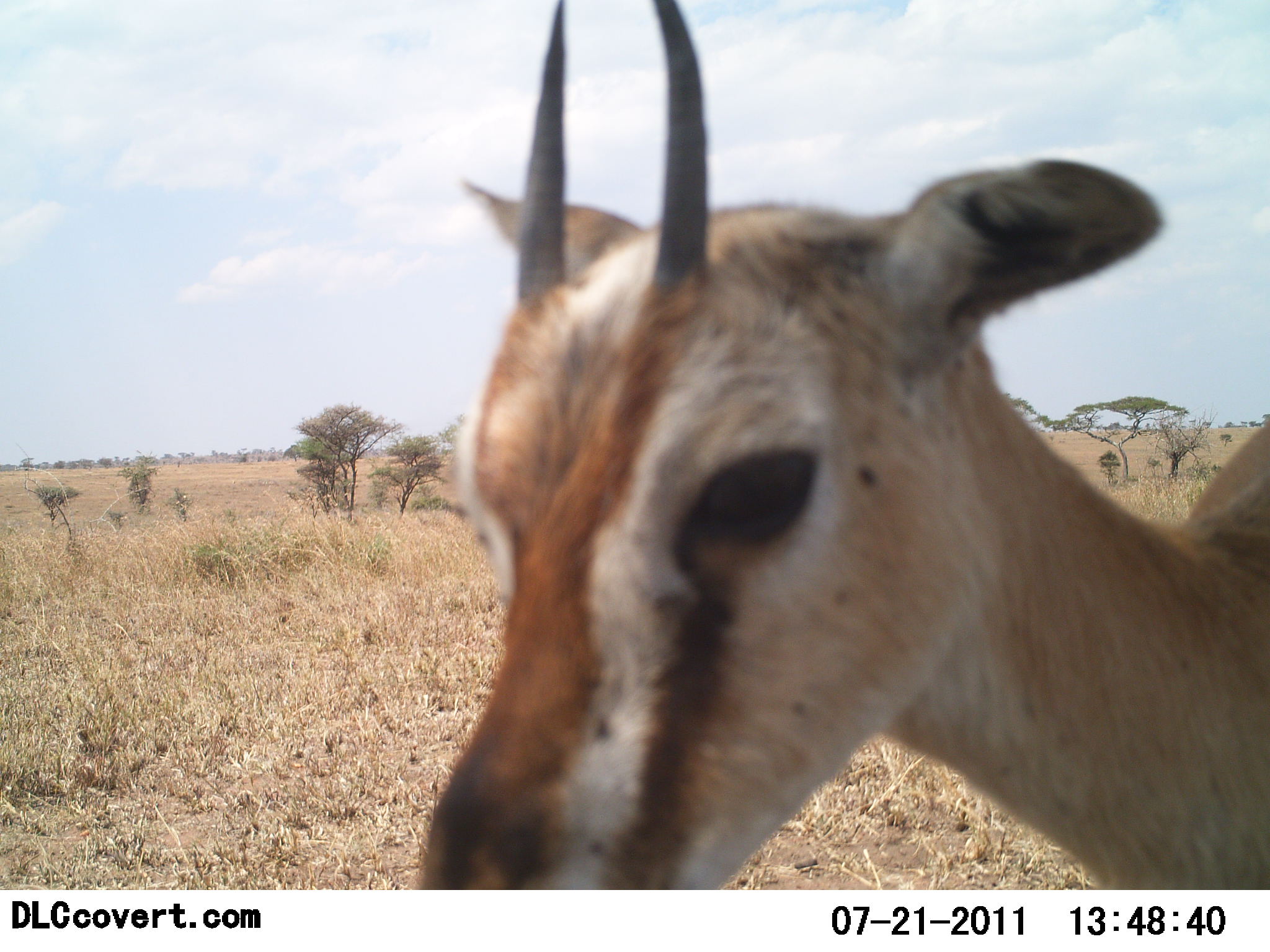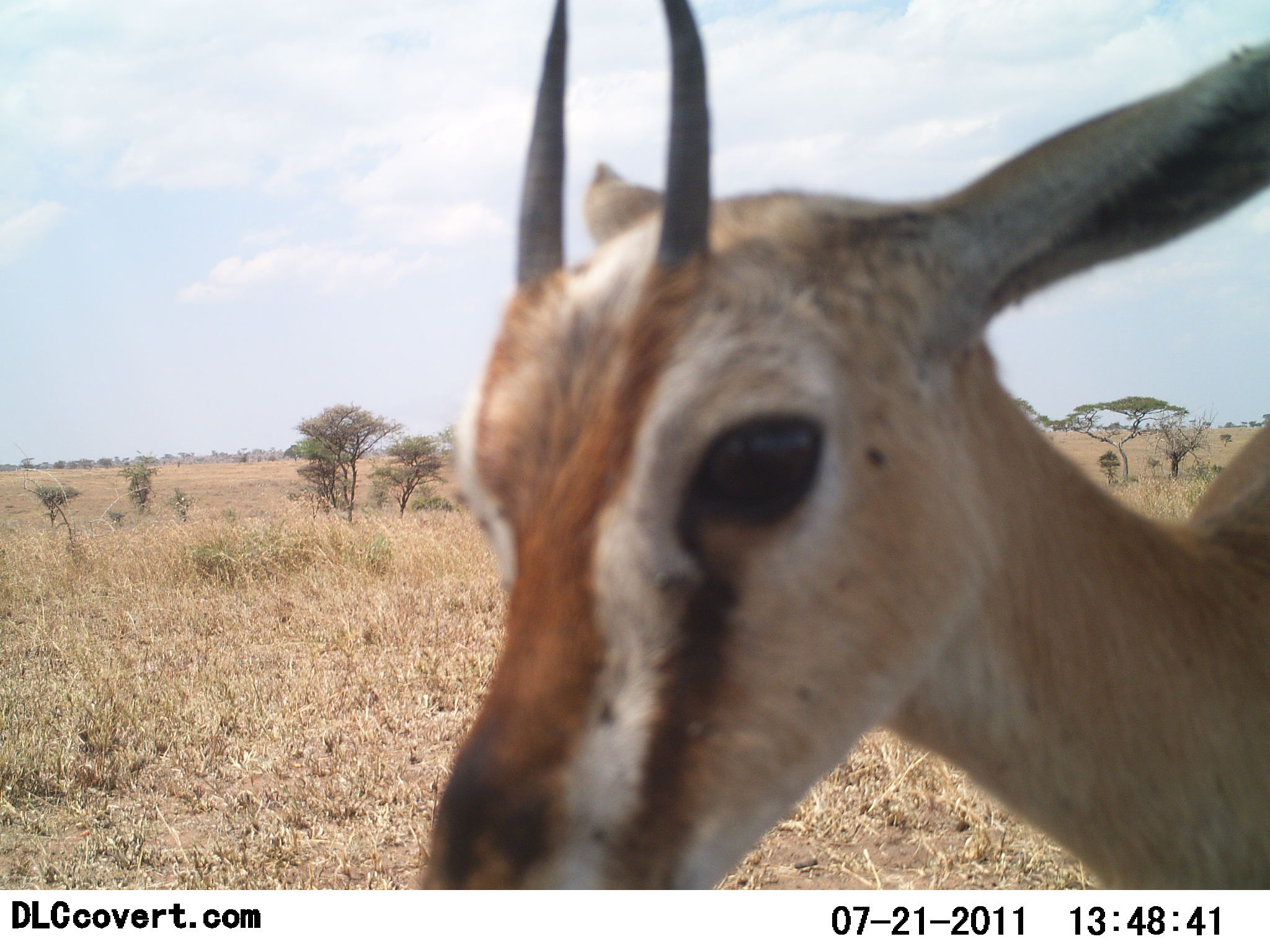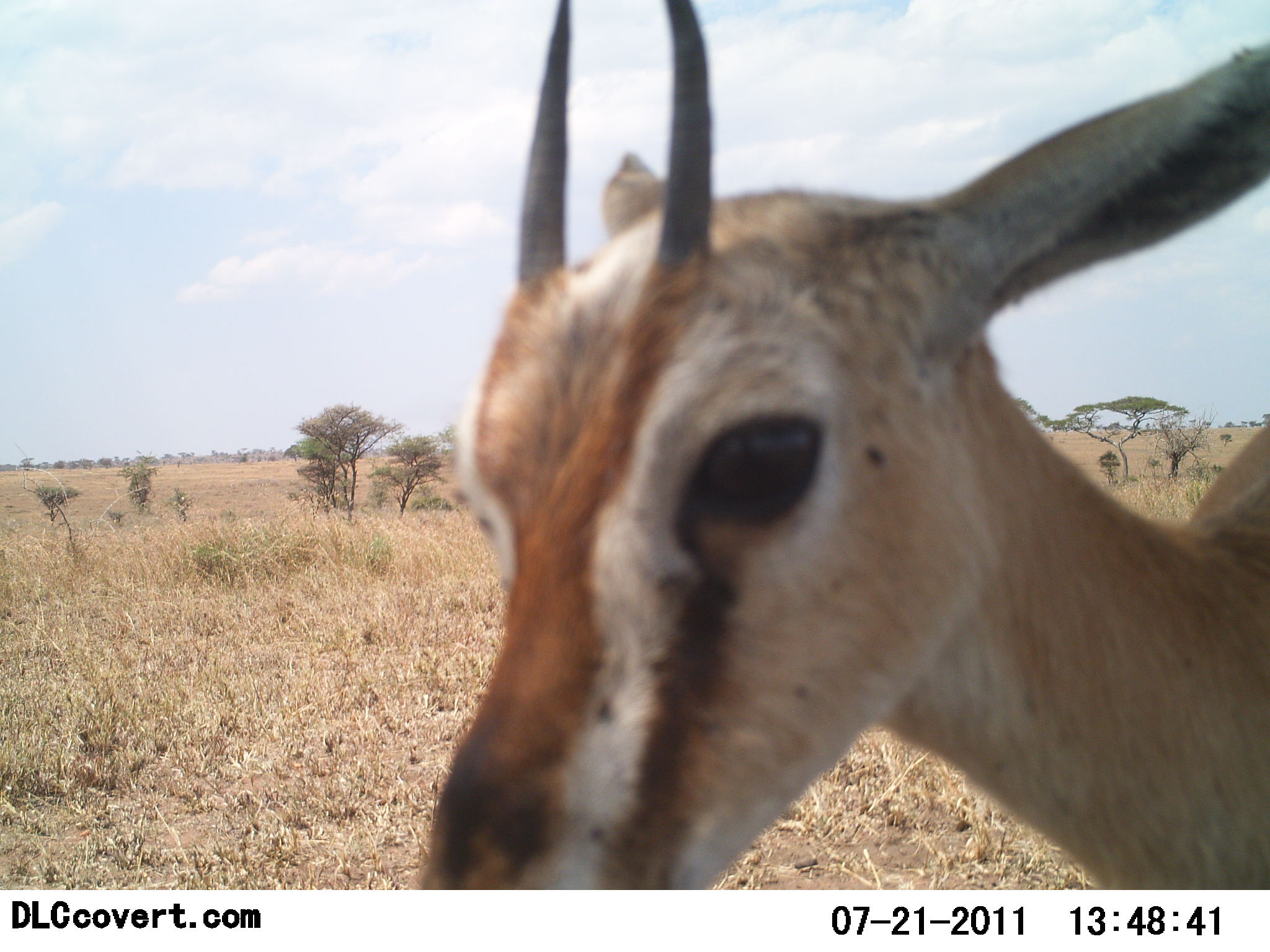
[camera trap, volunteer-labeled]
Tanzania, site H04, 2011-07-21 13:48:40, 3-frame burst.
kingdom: Animalia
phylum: Chordata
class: Mammalia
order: Artiodactyla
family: Bovidae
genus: Eudorcas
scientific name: Eudorcas thomsonii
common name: thomson's gazelle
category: gazellethomsons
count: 1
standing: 91%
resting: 0%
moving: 9%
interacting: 0%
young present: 0%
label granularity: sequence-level